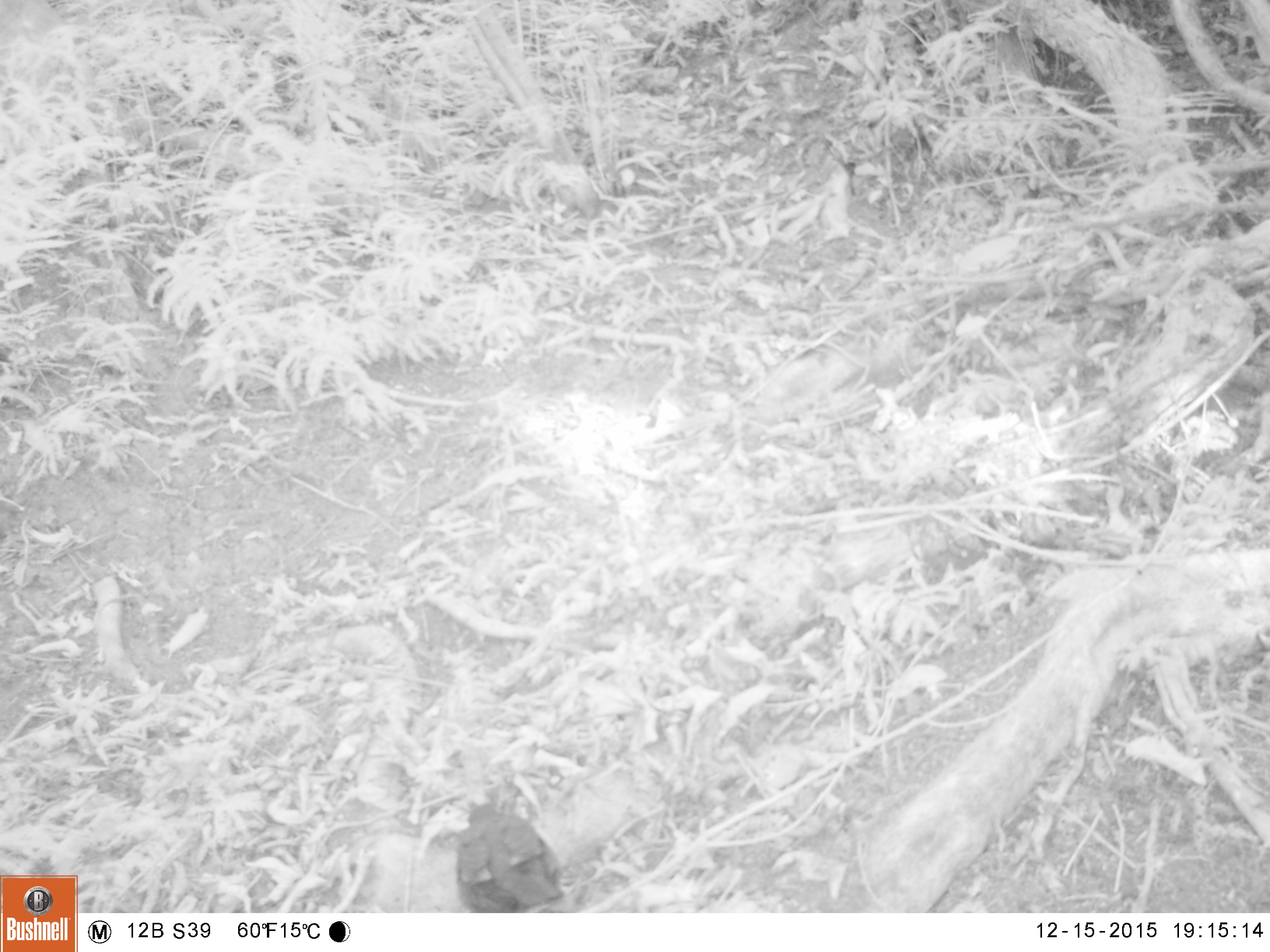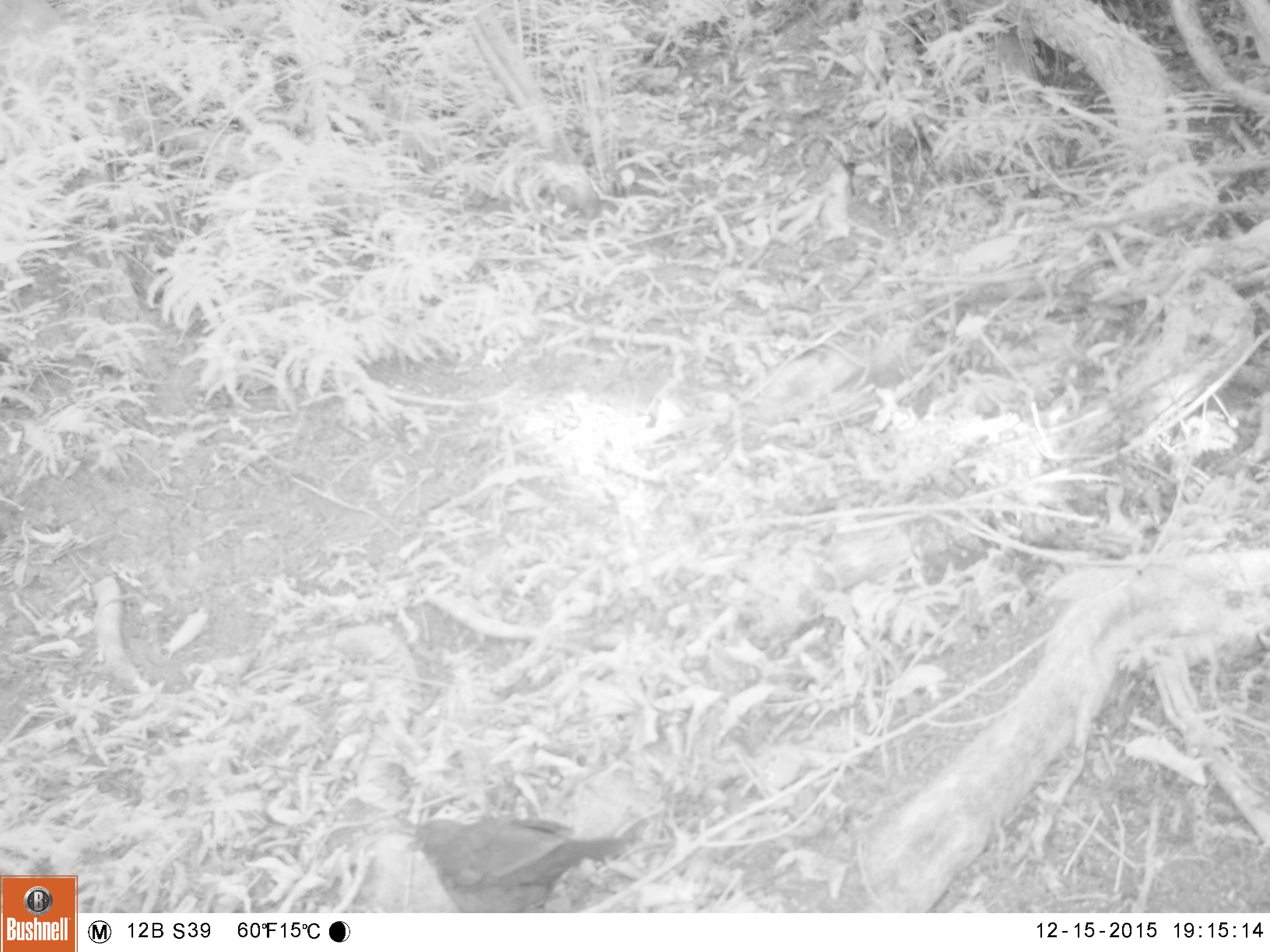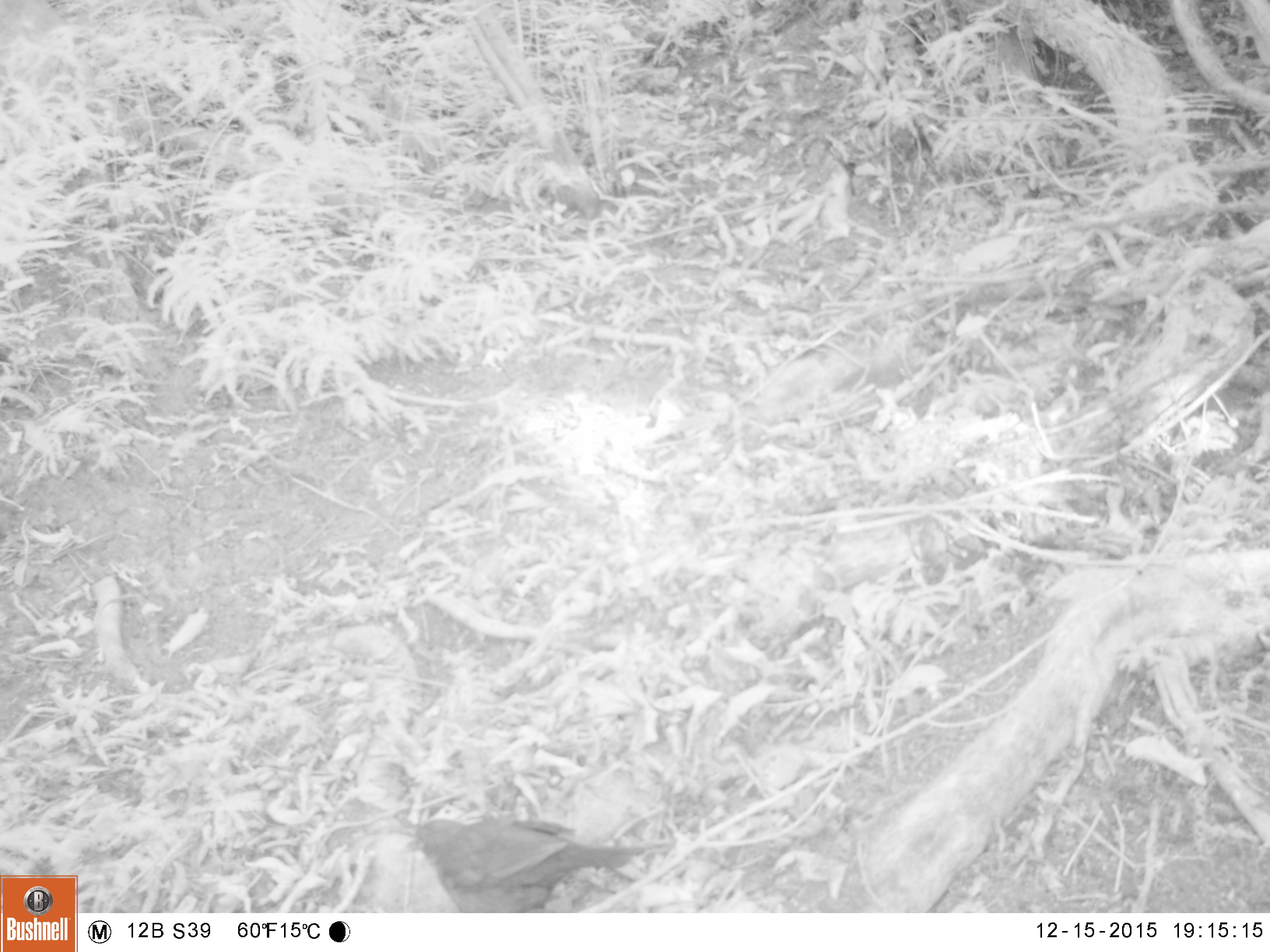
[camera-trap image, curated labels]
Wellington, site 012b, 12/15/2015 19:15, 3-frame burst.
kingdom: Animalia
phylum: Chordata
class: Aves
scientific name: Aves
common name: bird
Bird (Aves).